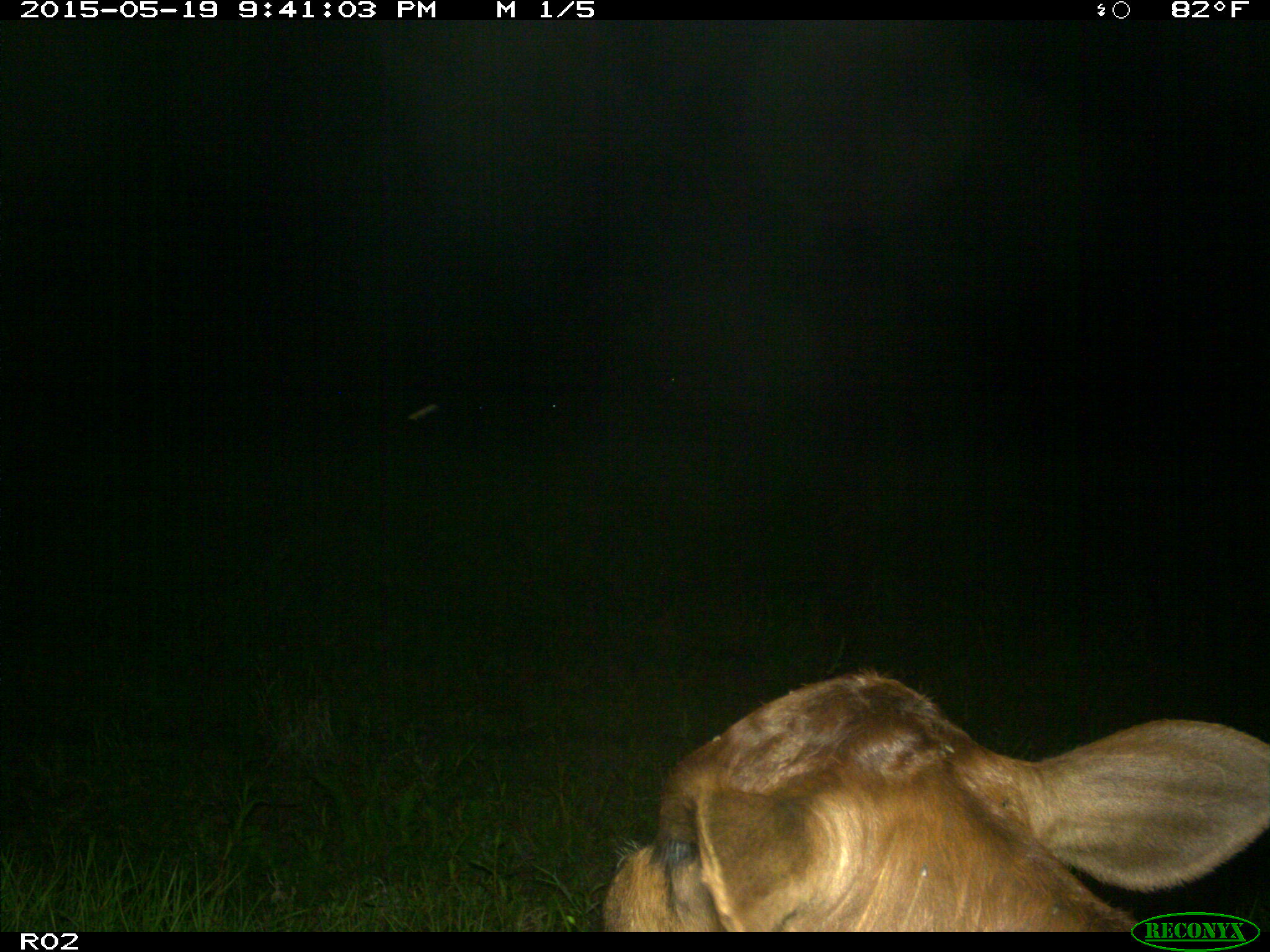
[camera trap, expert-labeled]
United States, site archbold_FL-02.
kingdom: Animalia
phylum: Chordata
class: Mammalia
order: Artiodactyla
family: Bovidae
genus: Bos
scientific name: Bos taurus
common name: domestic cow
Bos taurus (domestic cow).